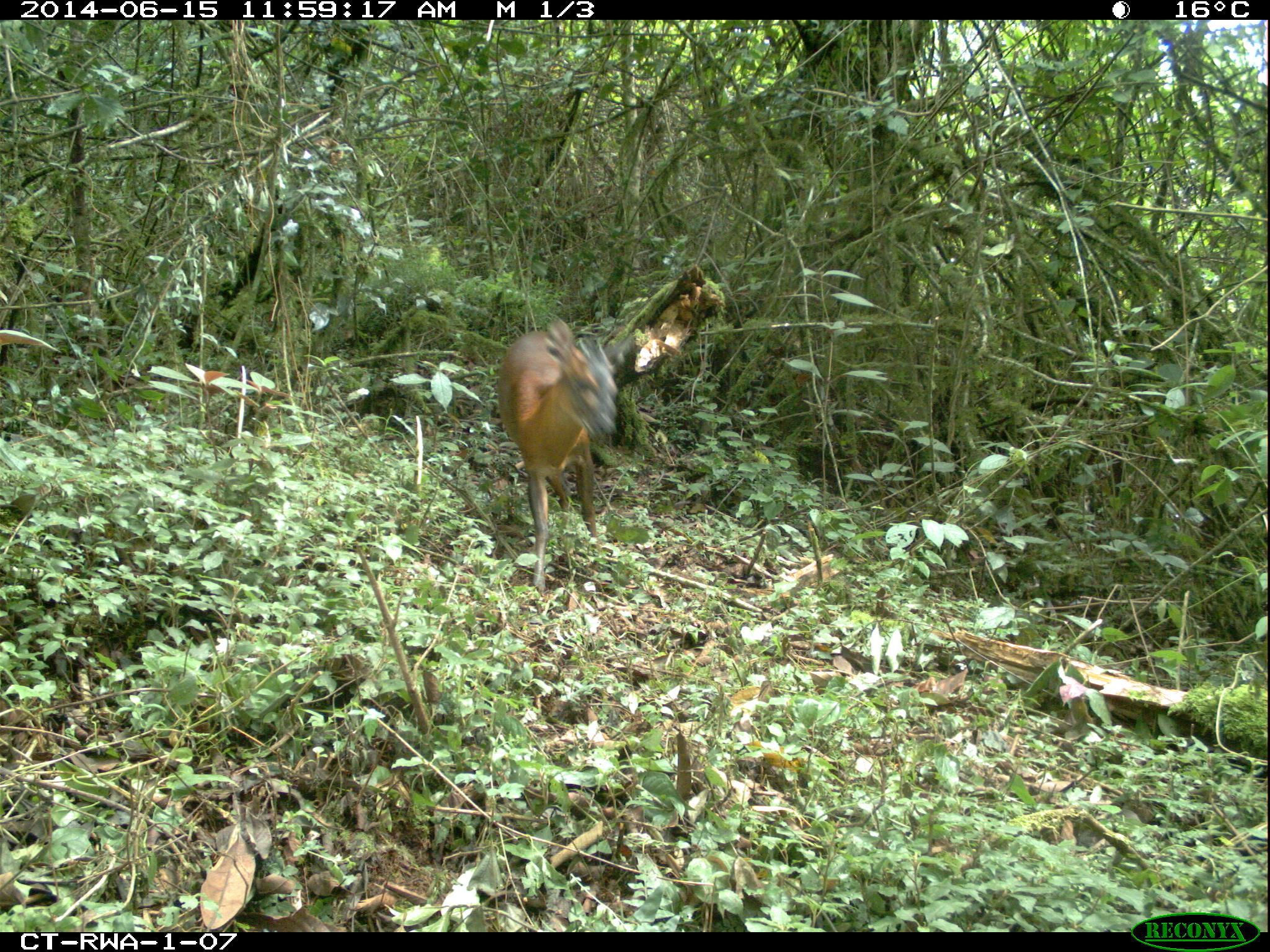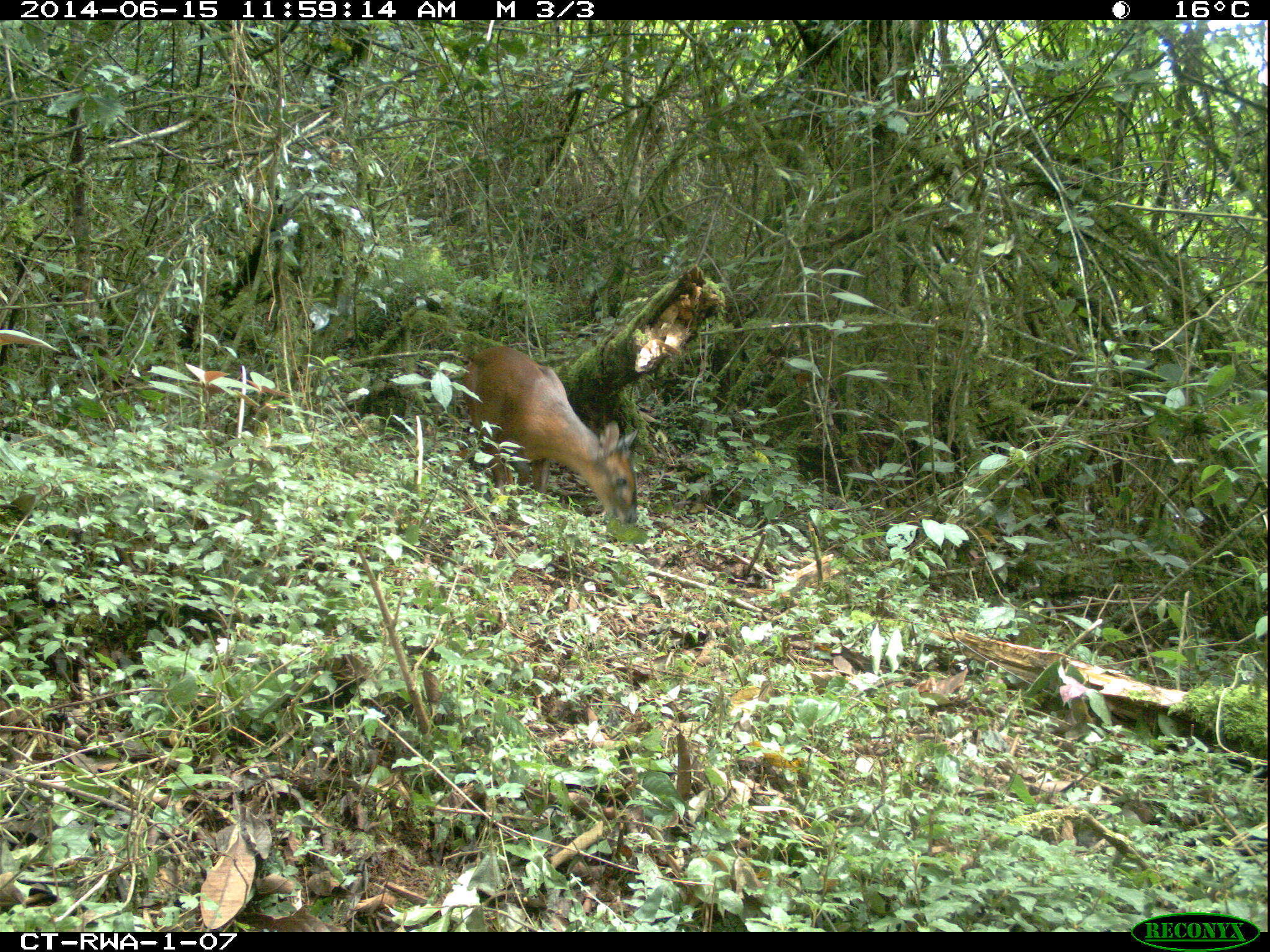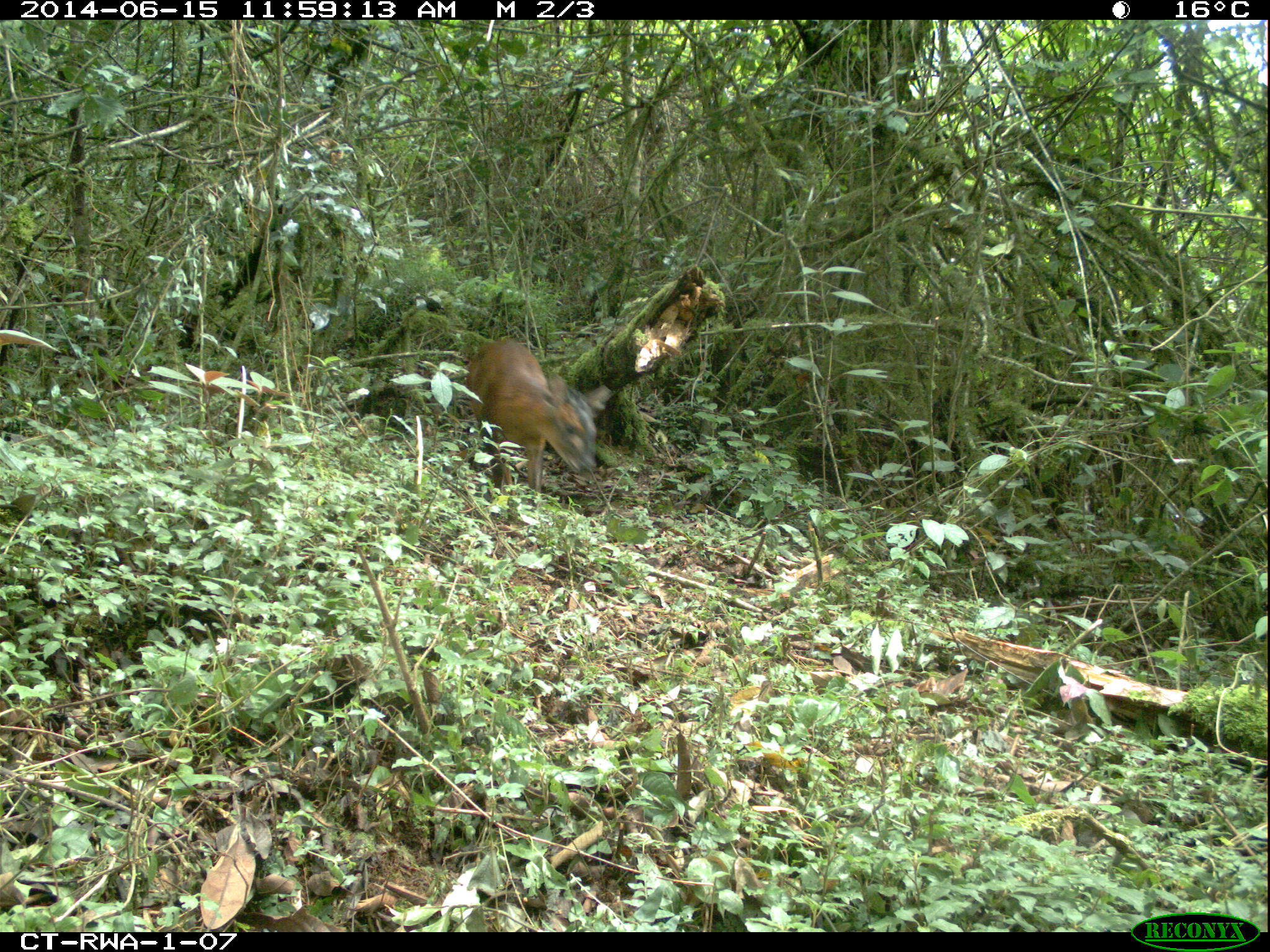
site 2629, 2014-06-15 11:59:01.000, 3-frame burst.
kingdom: Animalia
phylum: Chordata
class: Mammalia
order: Artiodactyla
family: Bovidae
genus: Cephalophus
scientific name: Cephalophus nigrifrons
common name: black-fronted duiker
Cephalophus nigrifrons (black-fronted duiker), count 1.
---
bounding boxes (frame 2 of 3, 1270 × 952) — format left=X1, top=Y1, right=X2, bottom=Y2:
cephalophus nigrifrons: left=460, top=345, right=639, bottom=529